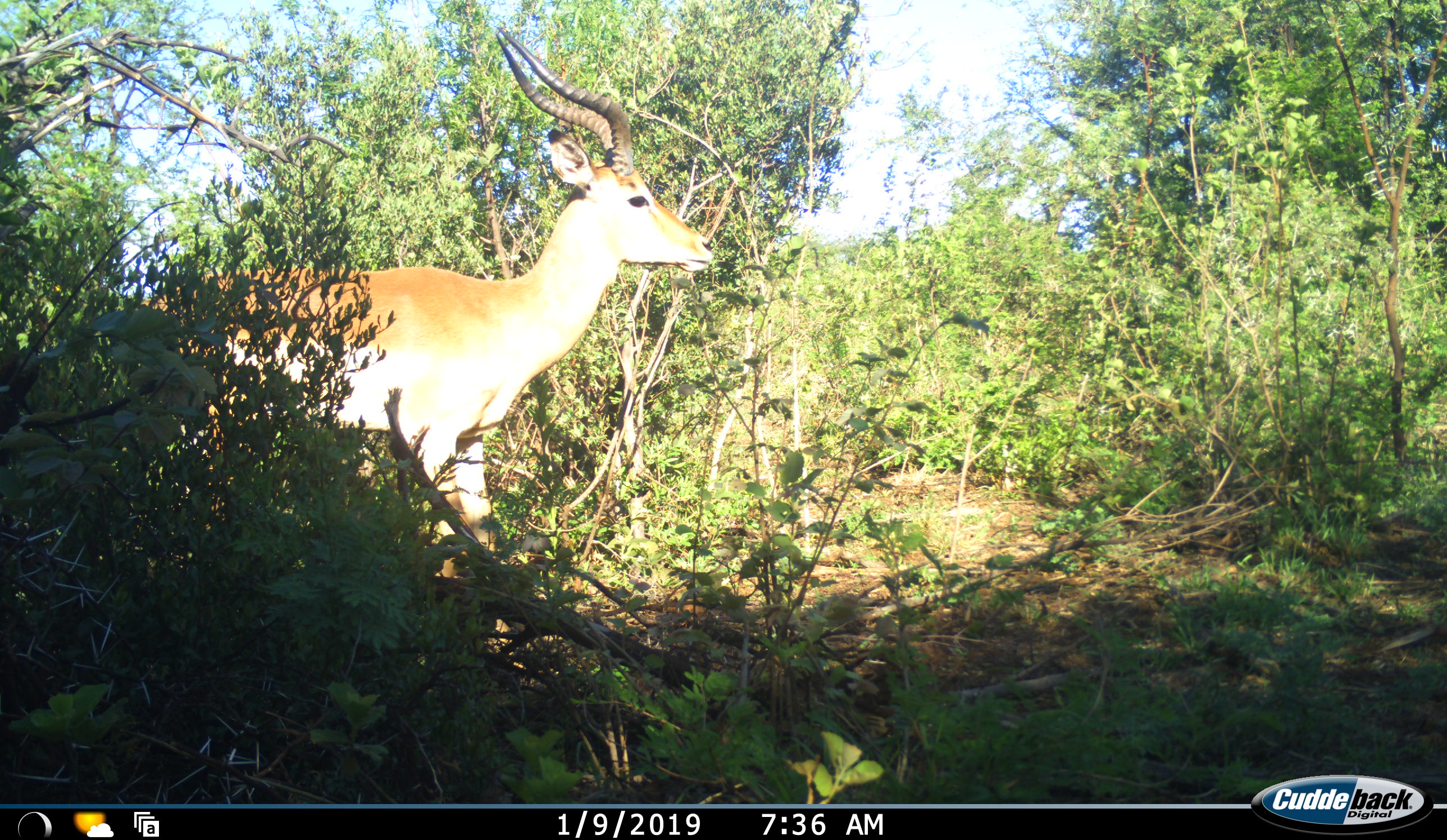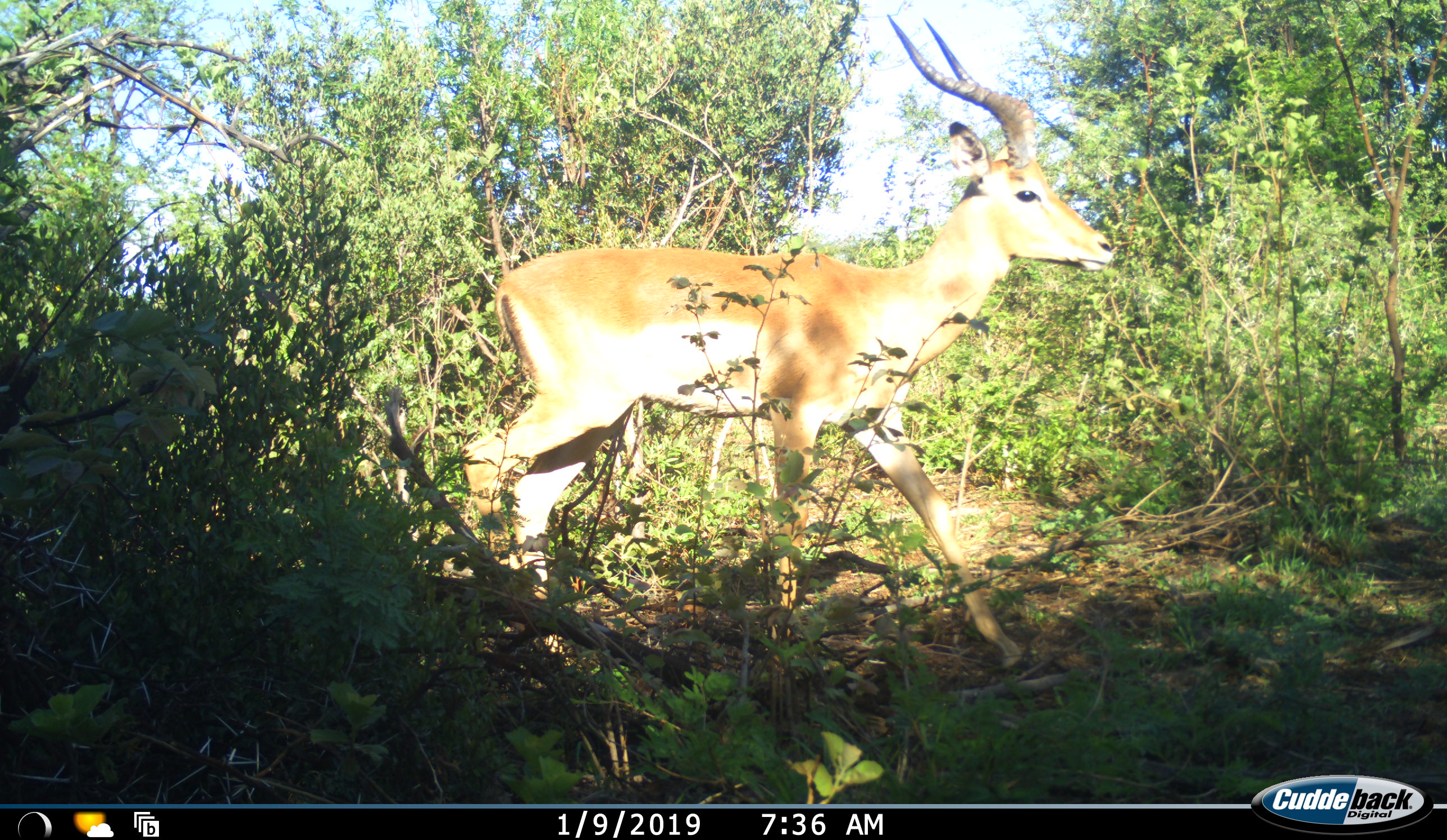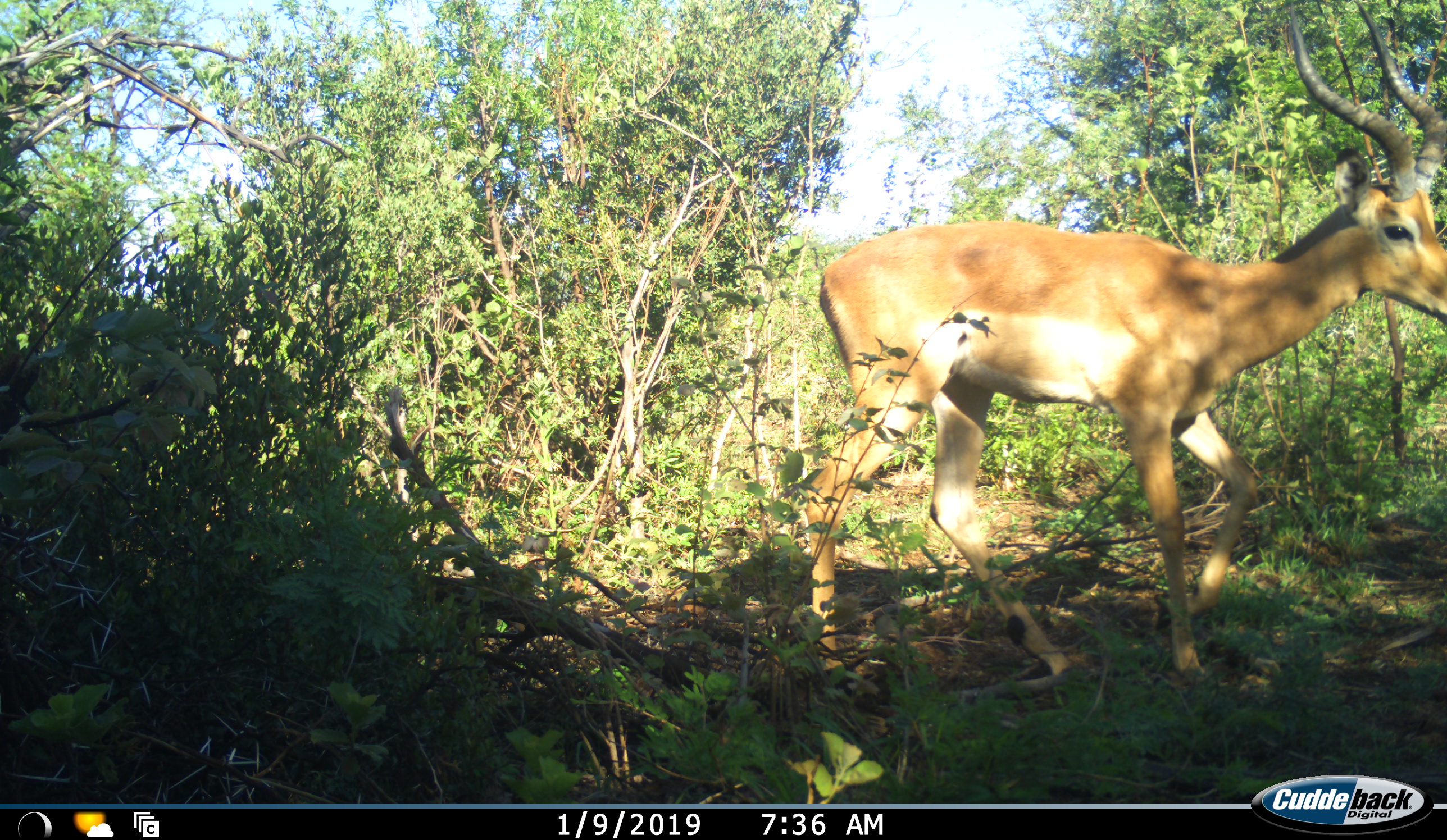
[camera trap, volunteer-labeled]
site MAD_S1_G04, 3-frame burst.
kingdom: Animalia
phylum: Chordata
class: Mammalia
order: Artiodactyla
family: Bovidae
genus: Aepyceros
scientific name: Aepyceros melampus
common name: impala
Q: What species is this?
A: Impala (Aepyceros melampus).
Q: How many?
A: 1.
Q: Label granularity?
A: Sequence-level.